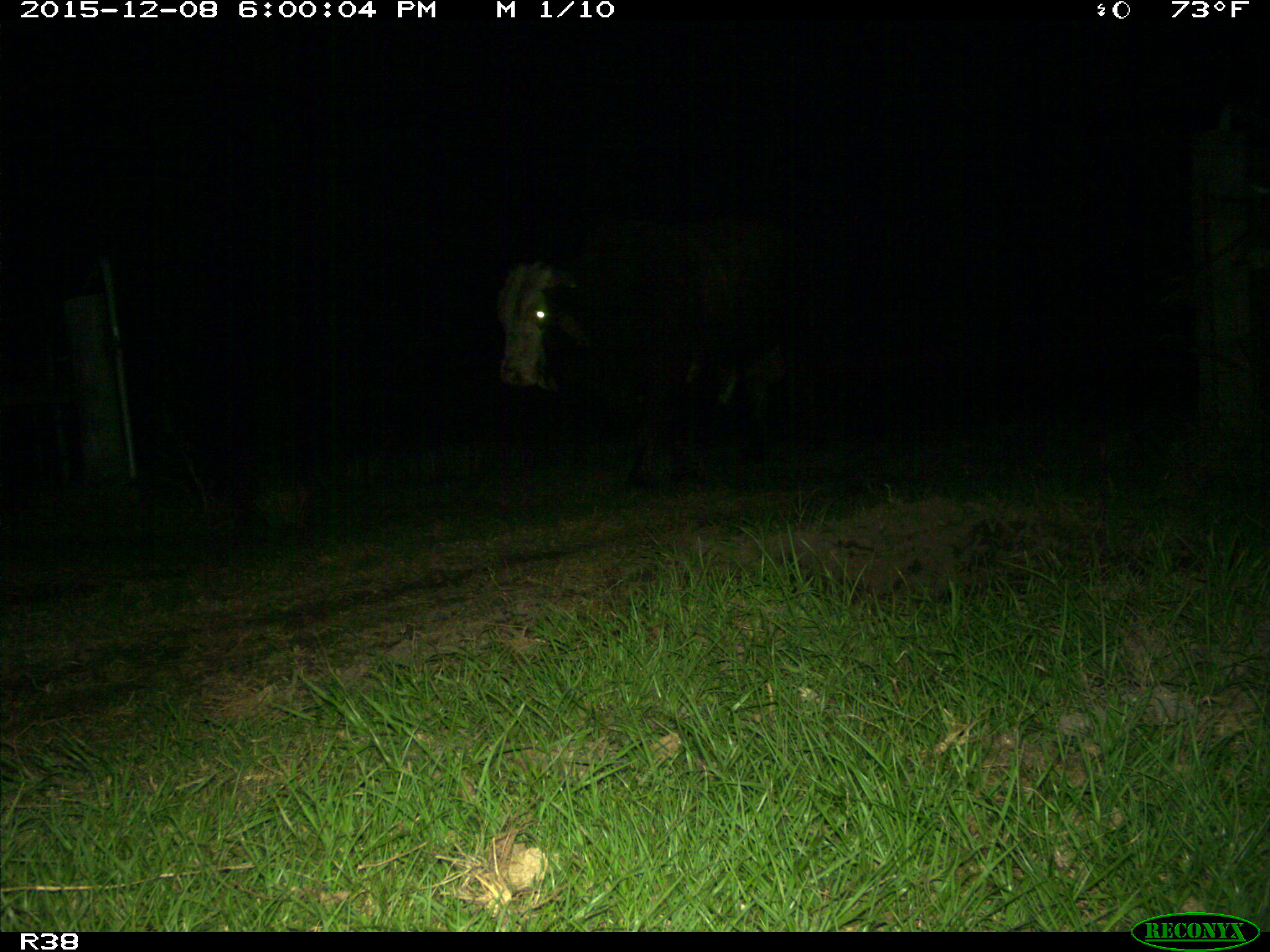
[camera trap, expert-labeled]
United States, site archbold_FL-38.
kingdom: Animalia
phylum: Chordata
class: Mammalia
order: Artiodactyla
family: Bovidae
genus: Bos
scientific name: Bos taurus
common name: domestic cow